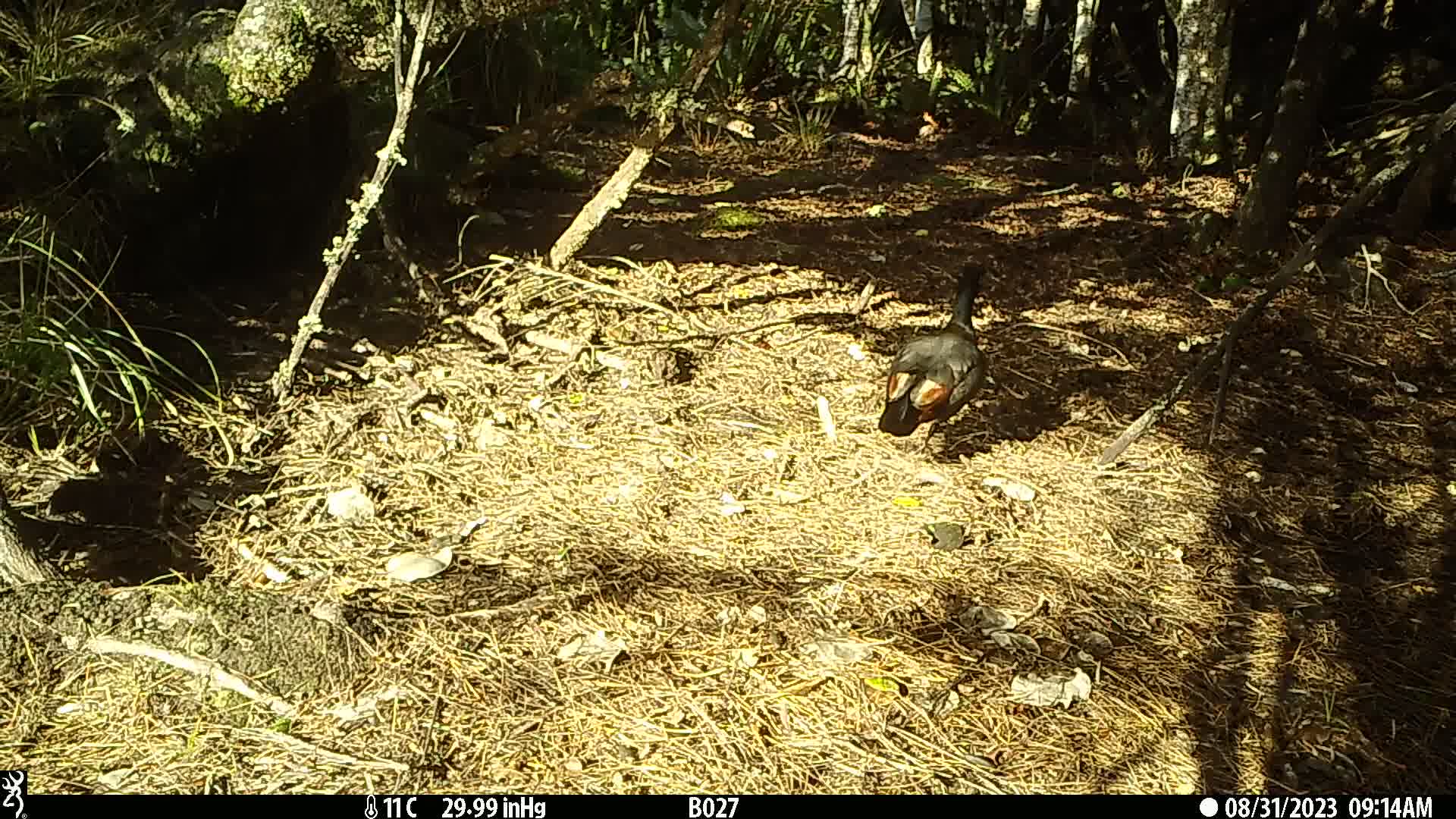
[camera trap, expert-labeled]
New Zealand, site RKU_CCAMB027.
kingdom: Animalia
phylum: Chordata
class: Aves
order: Anseriformes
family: Anatidae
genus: Tadorna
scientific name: Tadorna variegata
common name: paradise shelduck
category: paradise duck